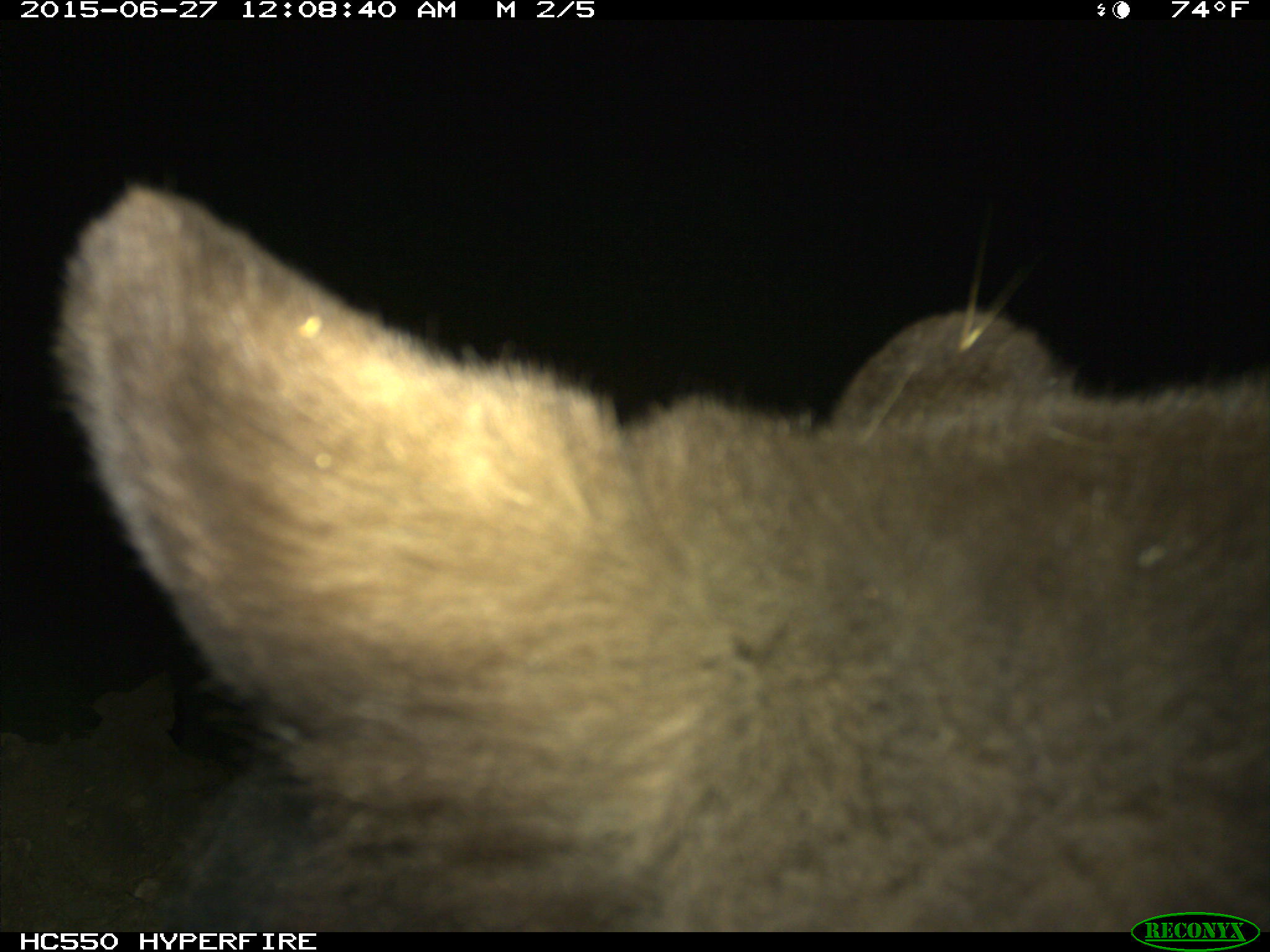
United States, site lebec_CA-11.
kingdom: Animalia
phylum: Chordata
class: Mammalia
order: Carnivora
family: Ursidae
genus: Ursus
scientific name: Ursus americanus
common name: american black bear